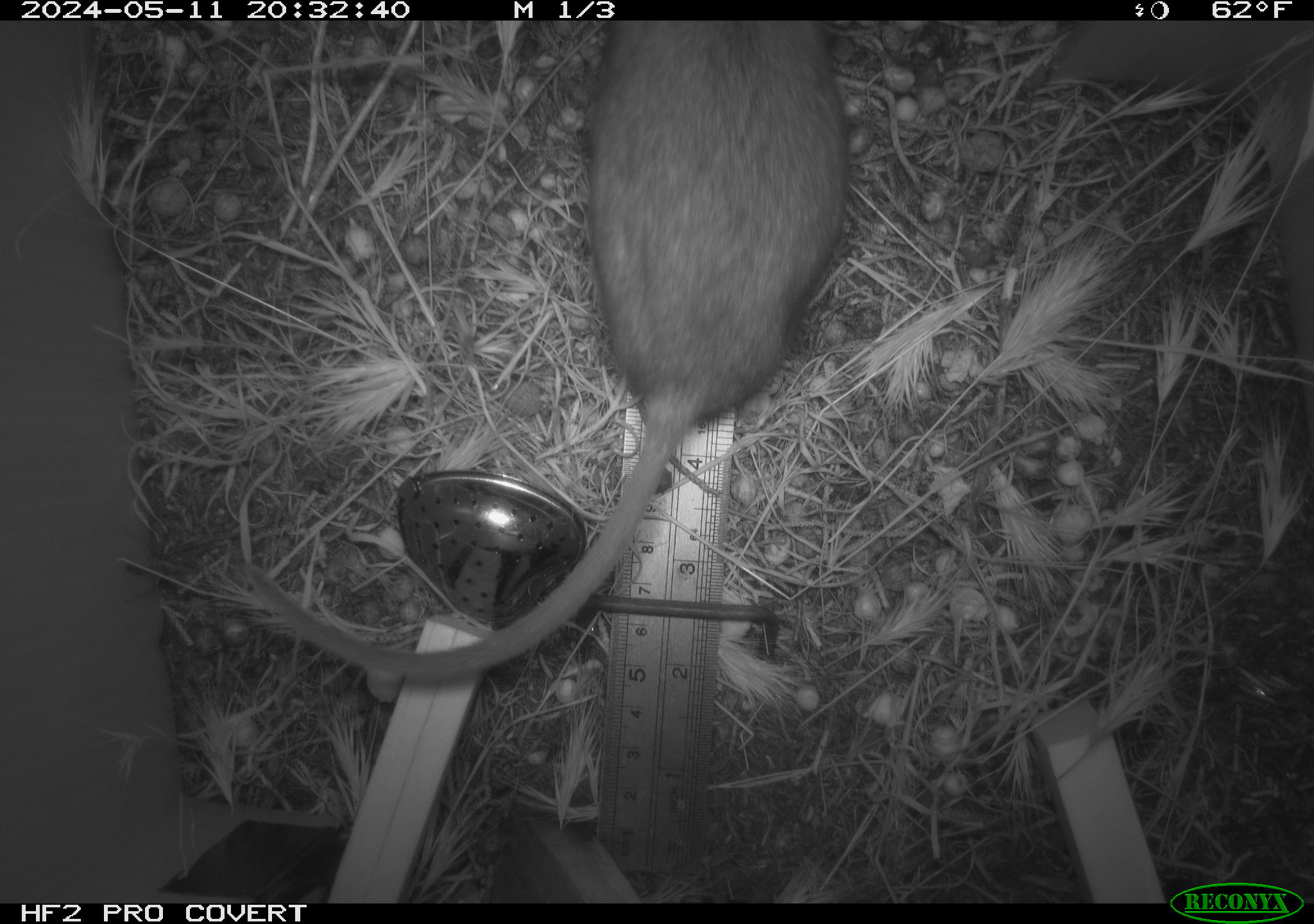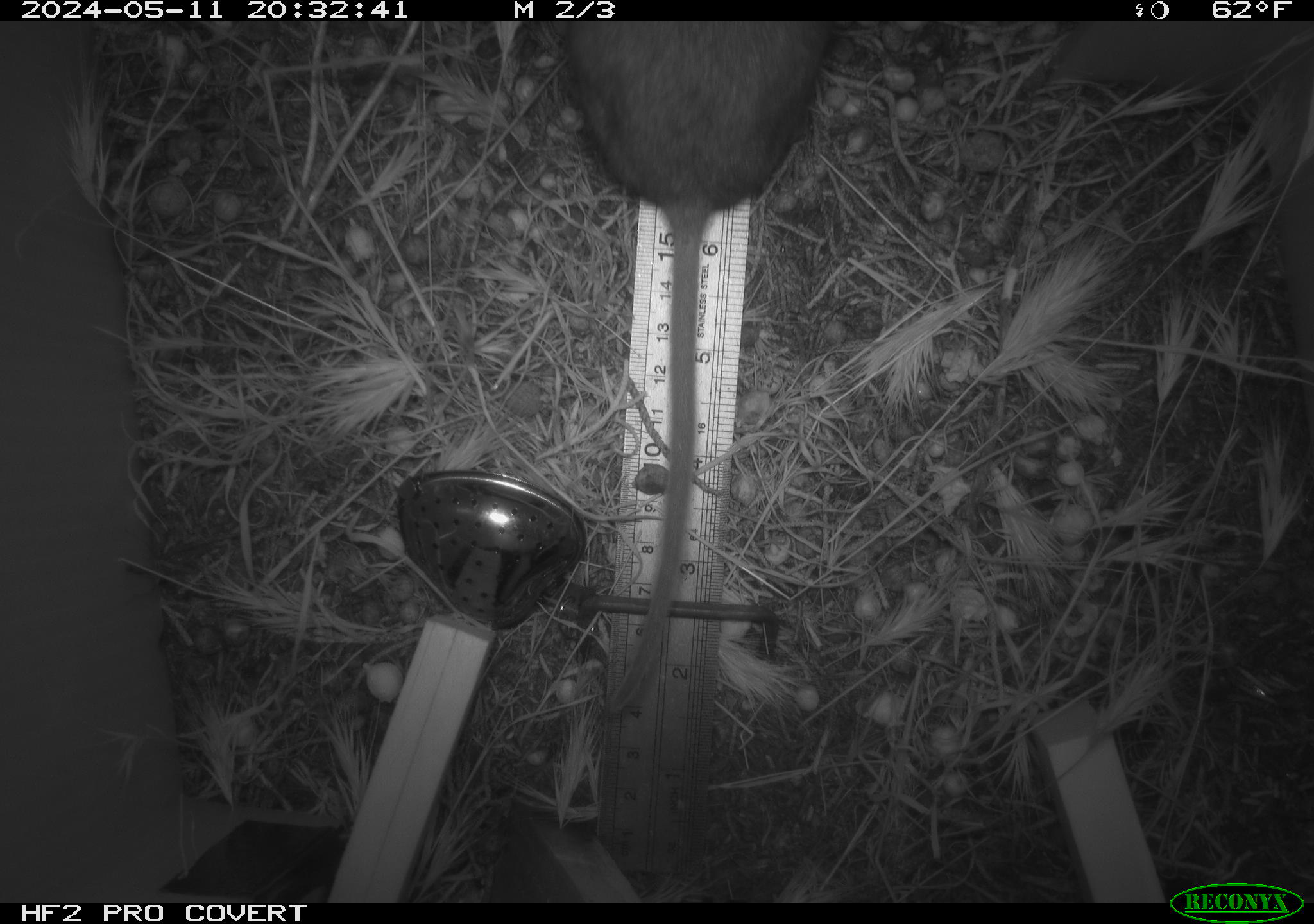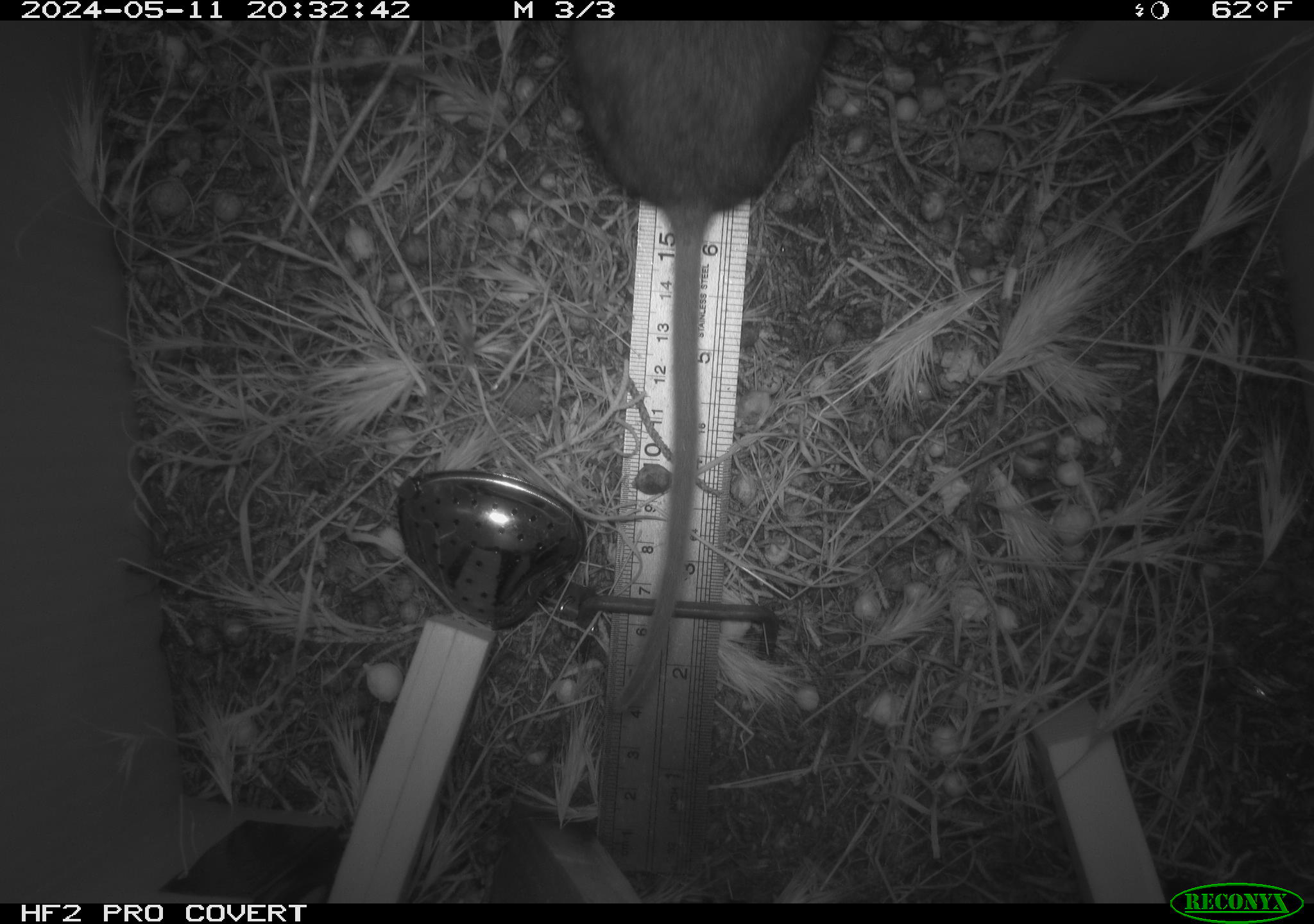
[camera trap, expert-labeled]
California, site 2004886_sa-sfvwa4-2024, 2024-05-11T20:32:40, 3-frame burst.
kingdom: Animalia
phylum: Chordata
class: Mammalia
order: Rodentia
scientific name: Rodentia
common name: mouse species